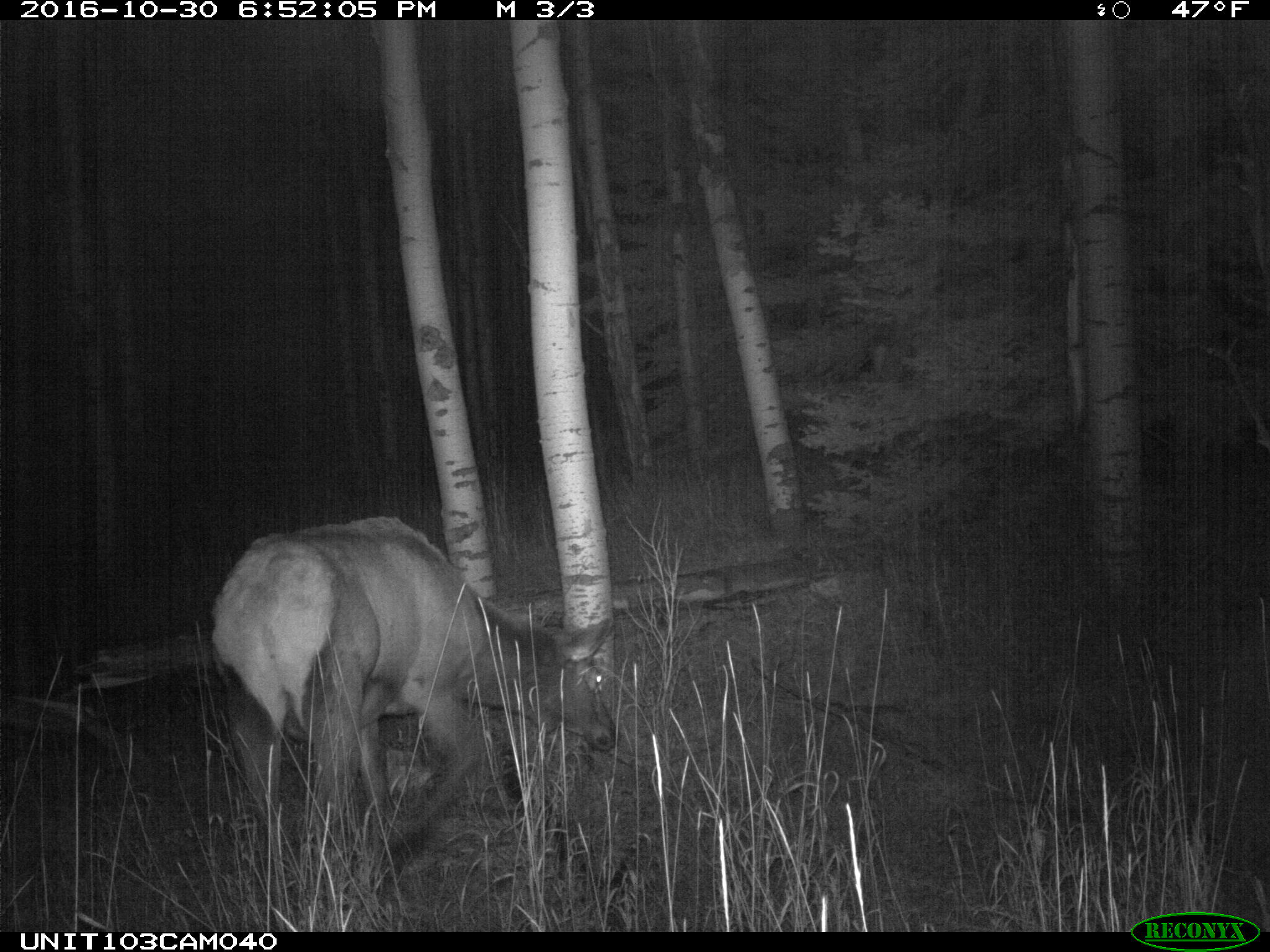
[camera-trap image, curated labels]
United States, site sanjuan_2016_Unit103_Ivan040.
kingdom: Animalia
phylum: Chordata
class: Mammalia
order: Artiodactyla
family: Cervidae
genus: Cervus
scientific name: Cervus elaphus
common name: red deer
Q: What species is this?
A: Cervus elaphus (red deer).